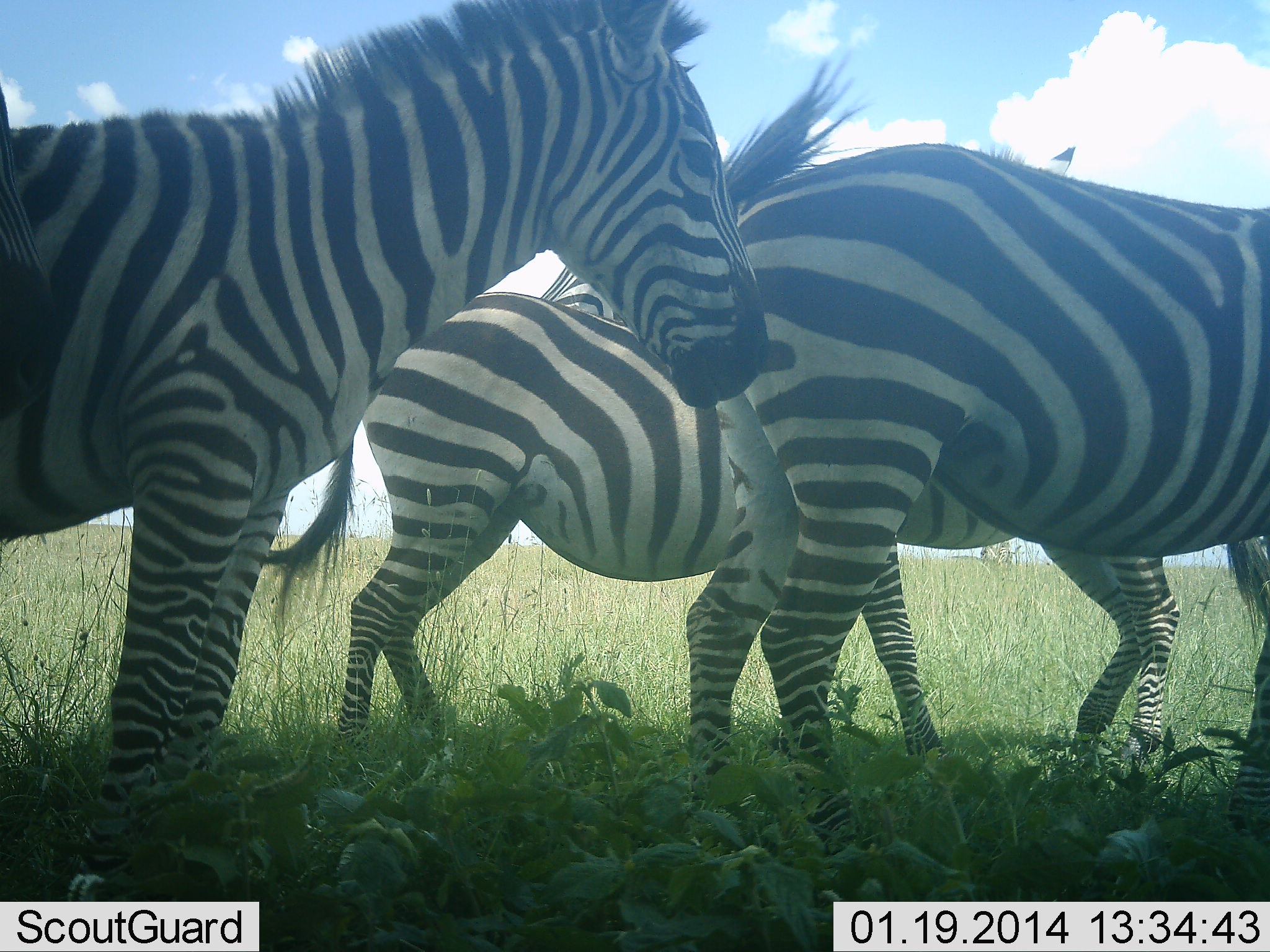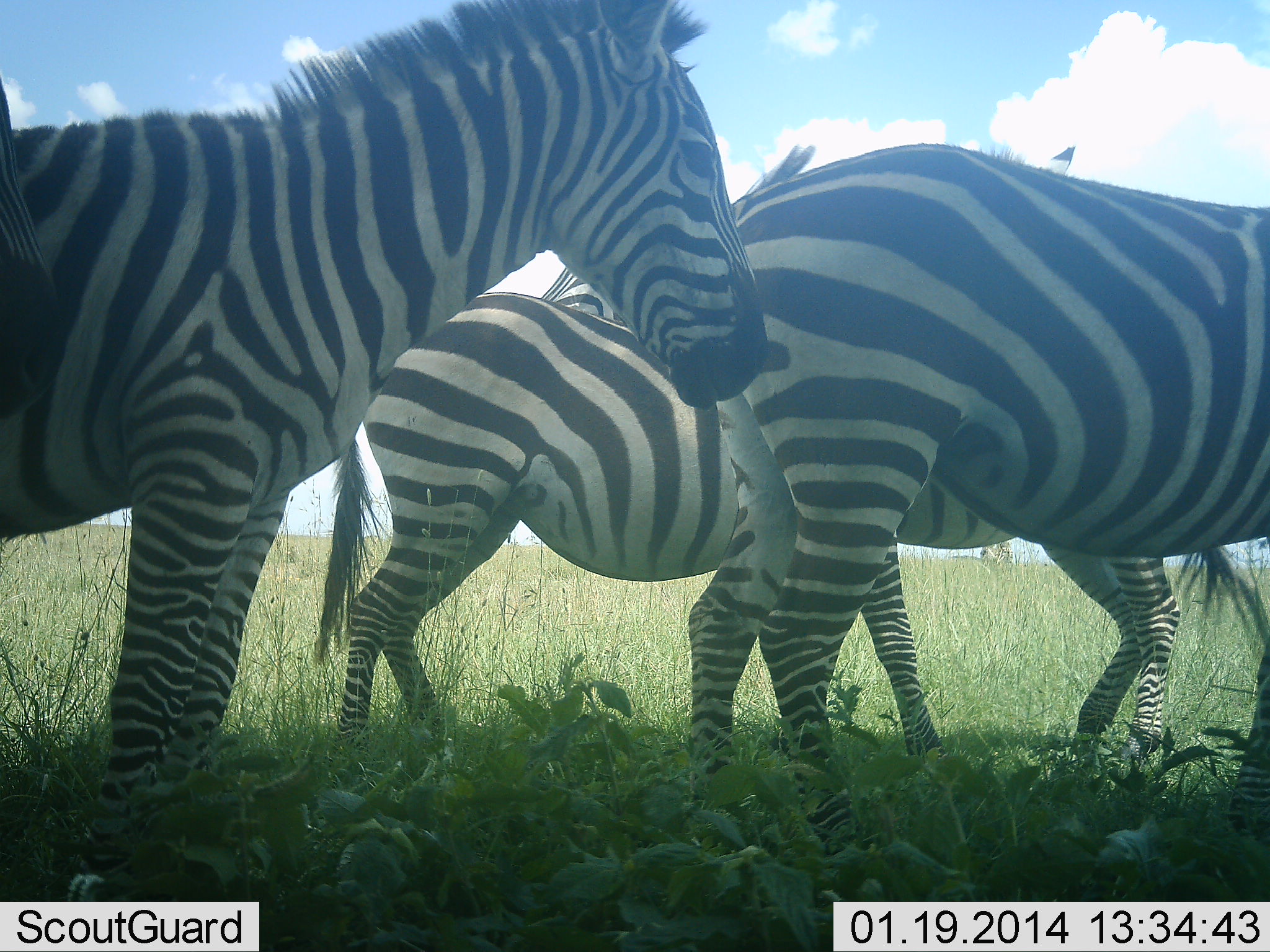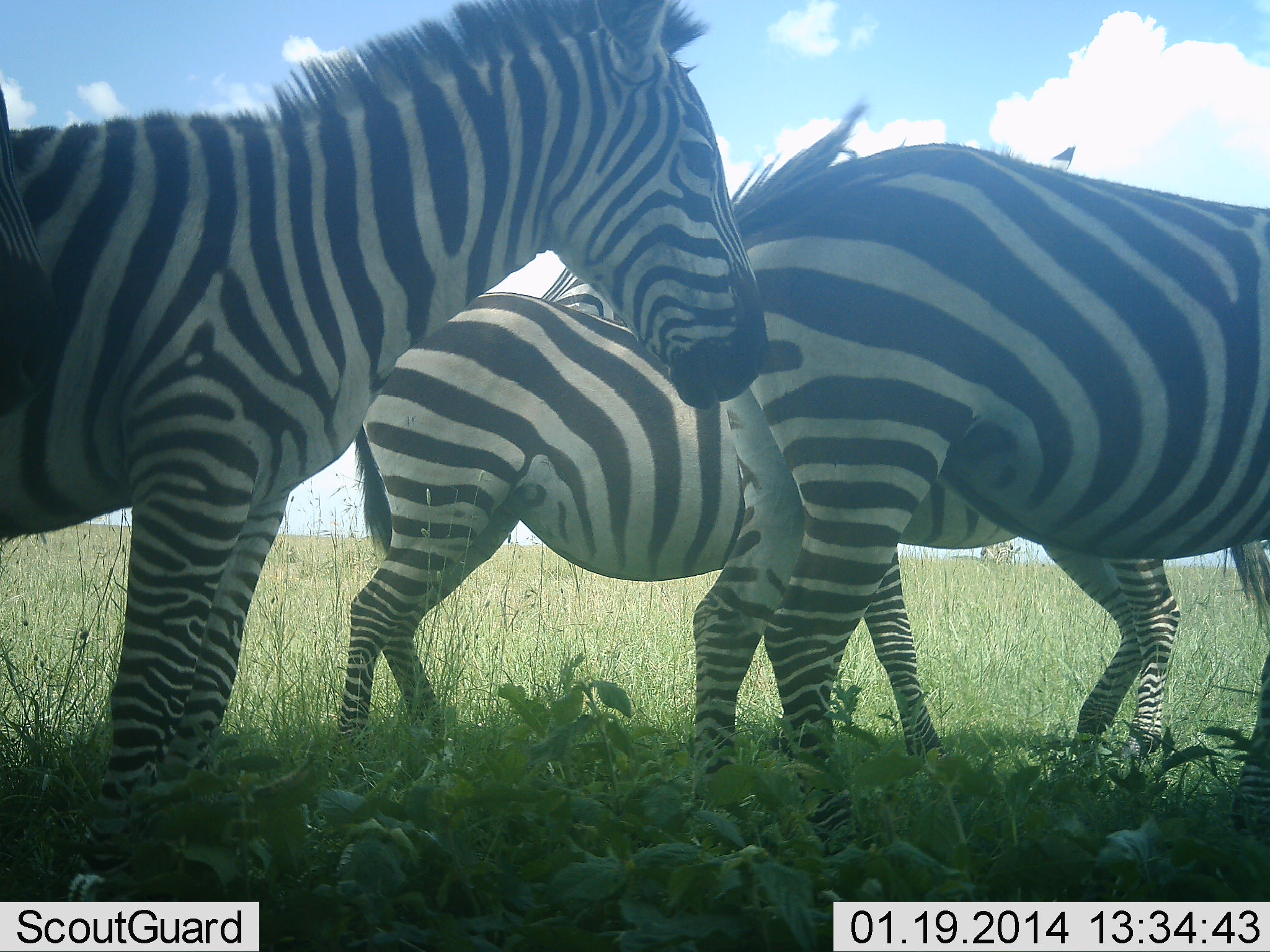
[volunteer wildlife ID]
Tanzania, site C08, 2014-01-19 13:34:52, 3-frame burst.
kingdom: Animalia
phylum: Chordata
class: Mammalia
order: Perissodactyla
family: Equidae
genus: Equus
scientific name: Equus quagga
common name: plains zebra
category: zebra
Zebra (plains zebra) (Equus quagga), count 4. Behavior (volunteer vote fractions): standing 91%, resting 9%, moving 0%, interacting 0%. Young present (vote fraction): 0%. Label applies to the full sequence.